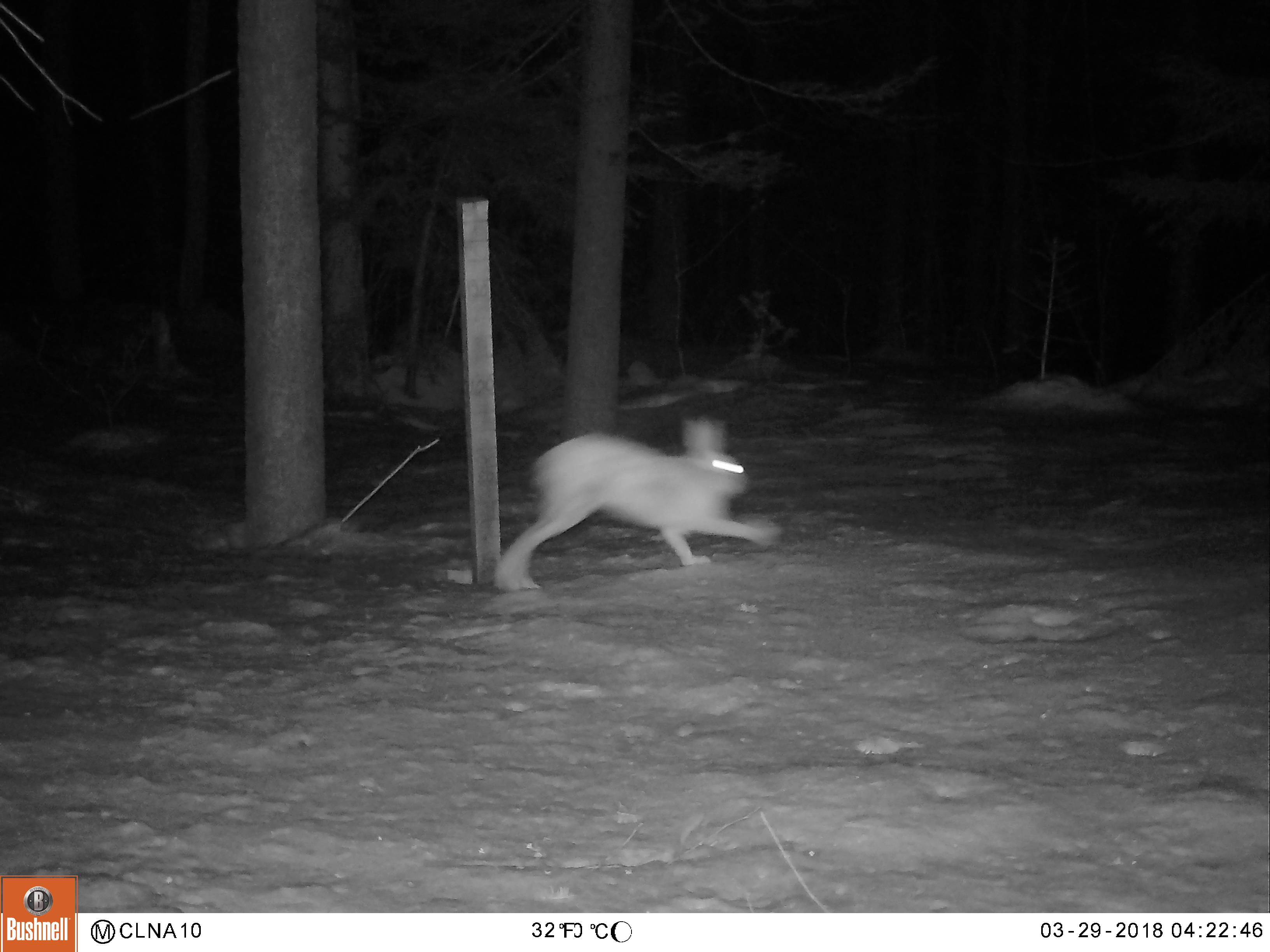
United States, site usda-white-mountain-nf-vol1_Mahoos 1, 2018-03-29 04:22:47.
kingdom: Animalia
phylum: Chordata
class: Mammalia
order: Lagomorpha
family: Leporidae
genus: Lepus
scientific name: Lepus americanus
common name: snowshoe hare